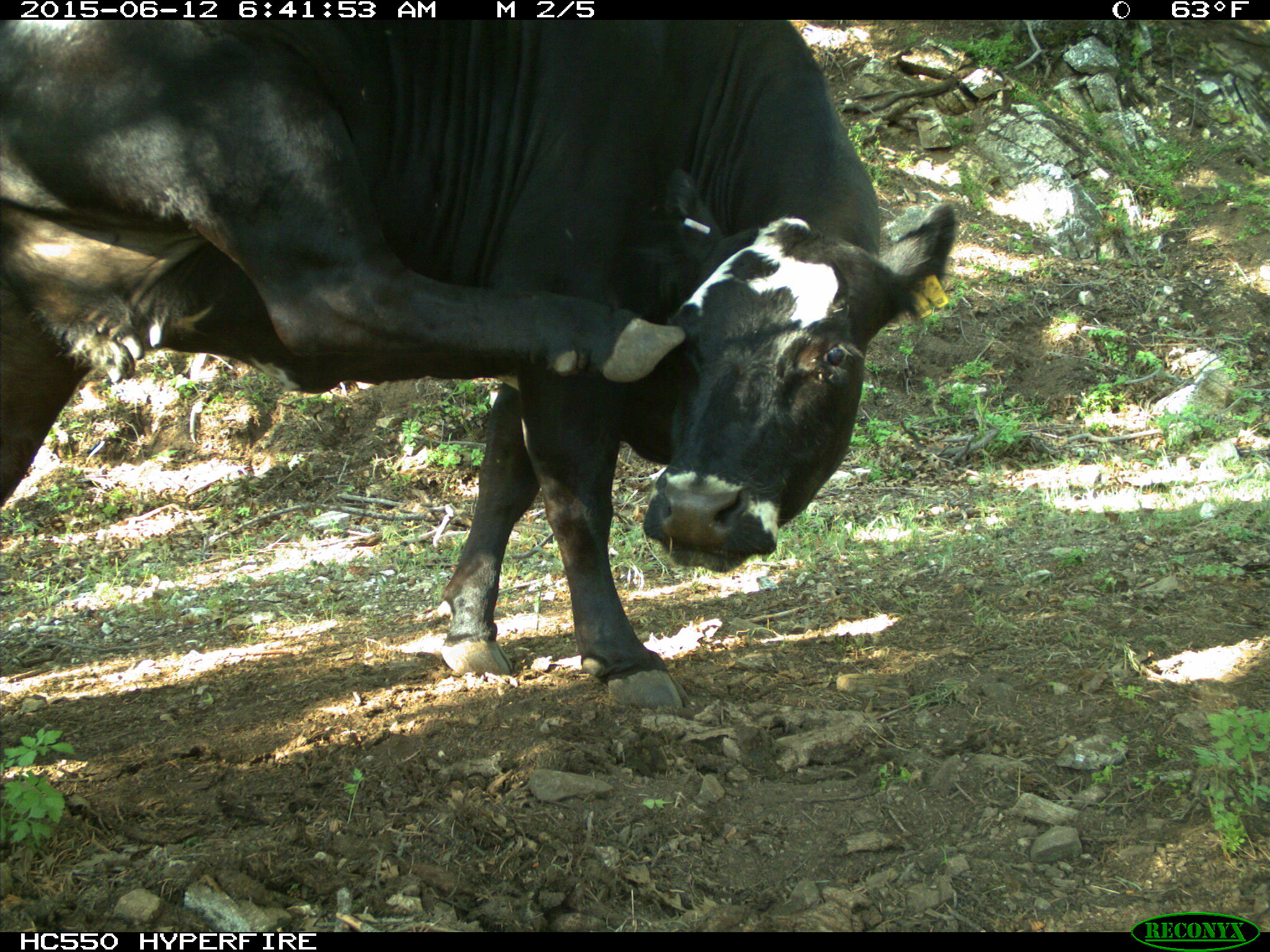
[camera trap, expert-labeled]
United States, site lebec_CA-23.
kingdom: Animalia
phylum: Chordata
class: Mammalia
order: Artiodactyla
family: Bovidae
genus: Bos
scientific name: Bos taurus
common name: domestic cow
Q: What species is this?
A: Bos taurus (domestic cow).